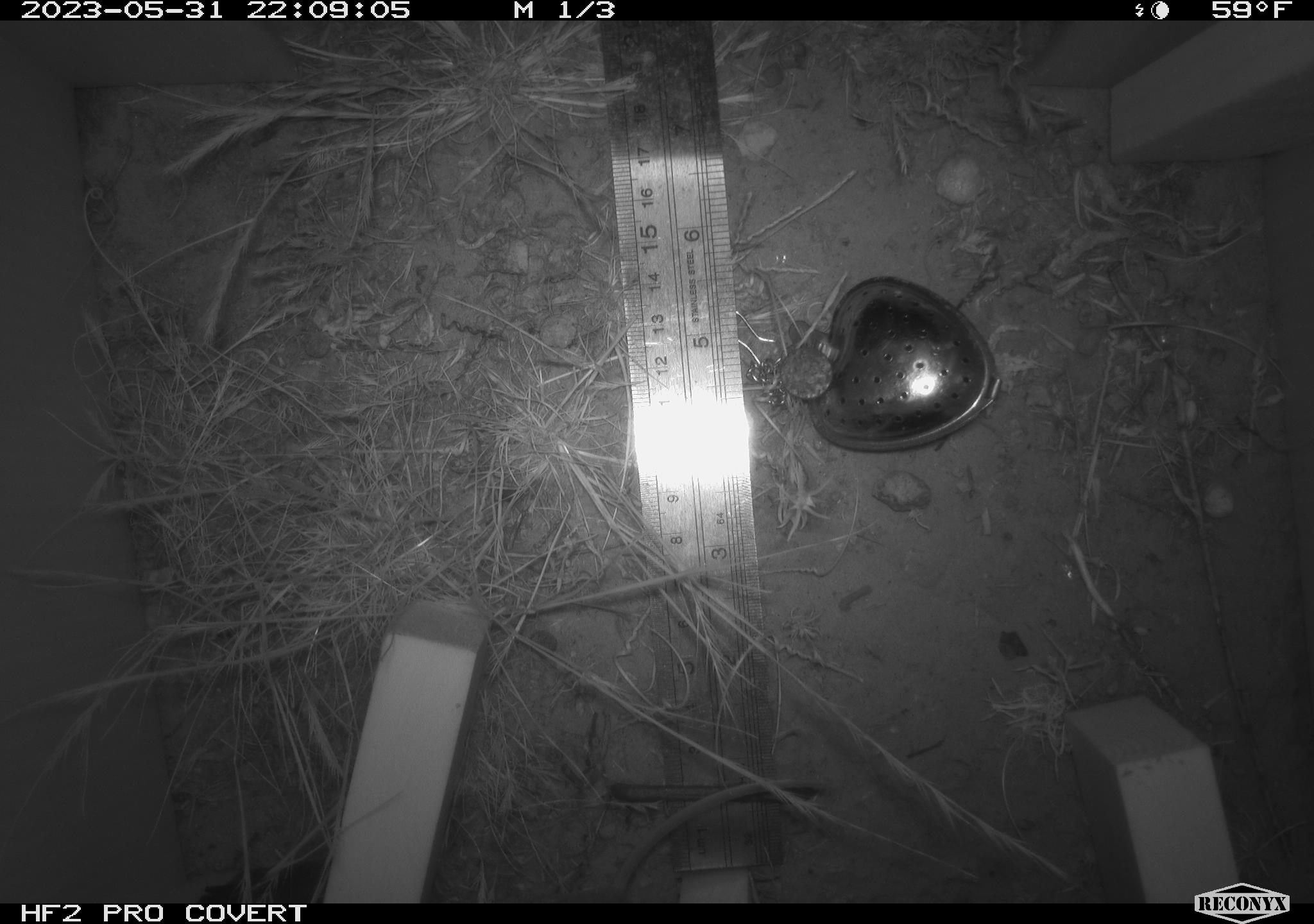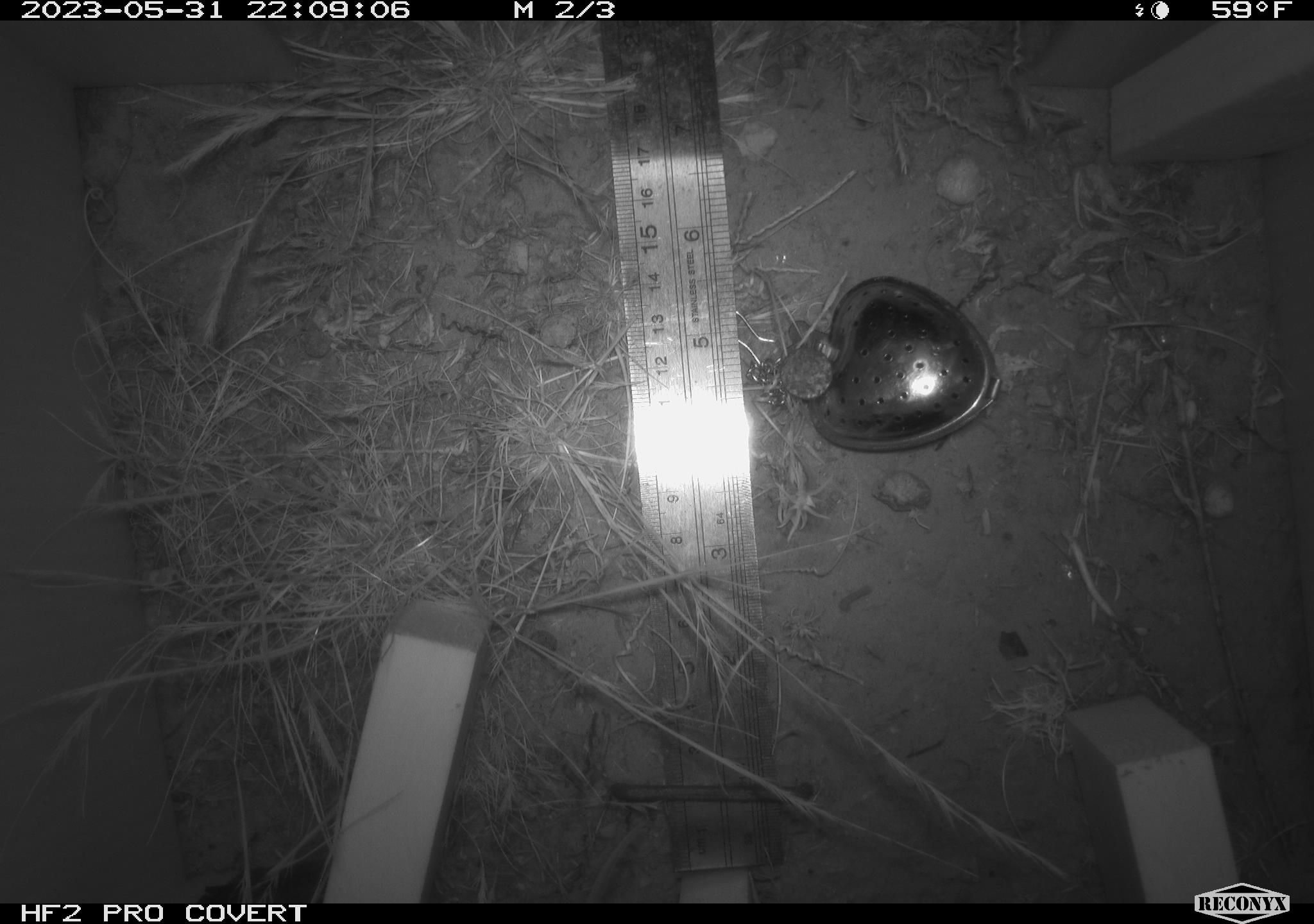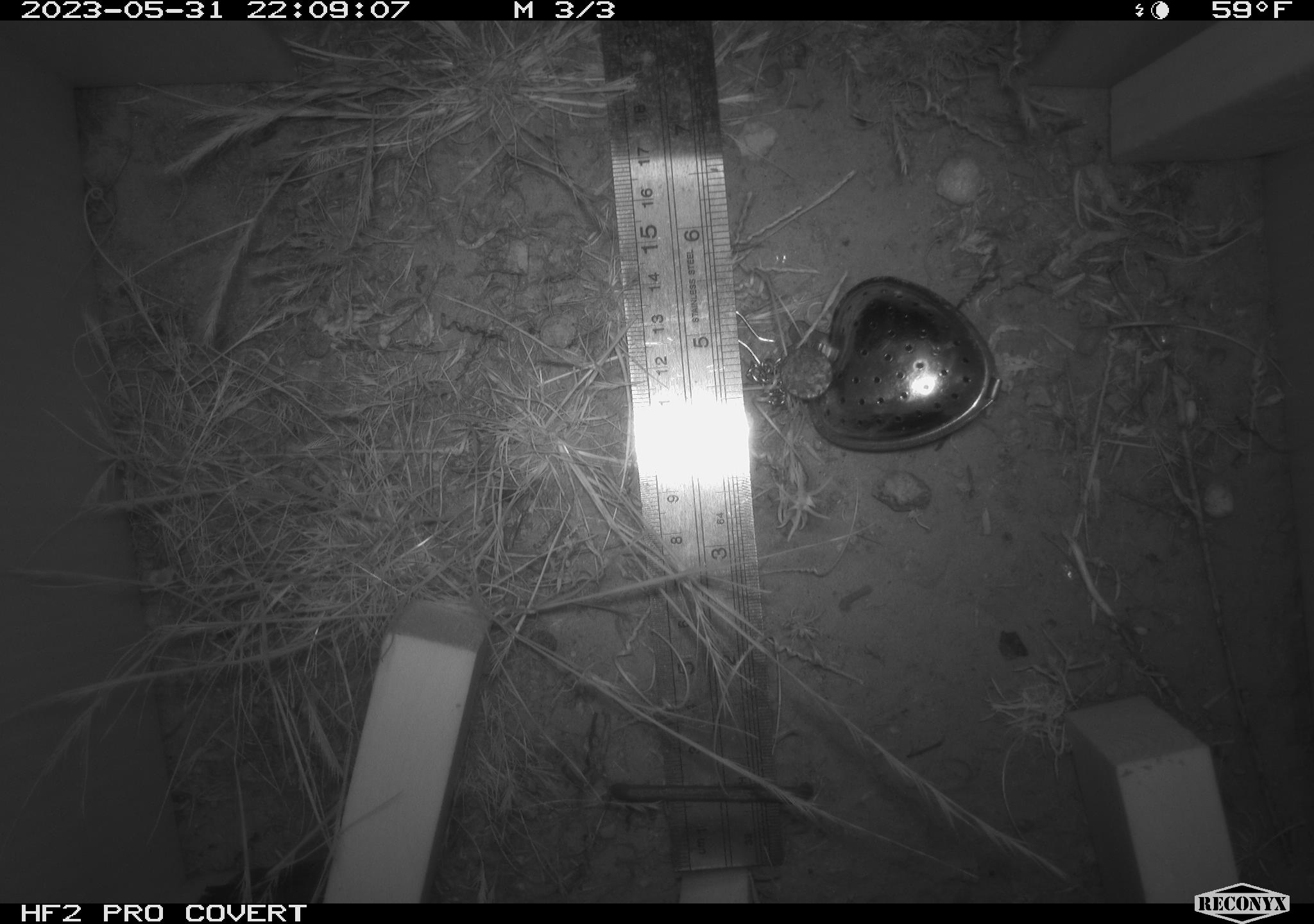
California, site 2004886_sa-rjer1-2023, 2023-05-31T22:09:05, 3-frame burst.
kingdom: Animalia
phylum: Chordata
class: Mammalia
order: Rodentia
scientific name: Rodentia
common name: mouse species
Mouse species (Rodentia).